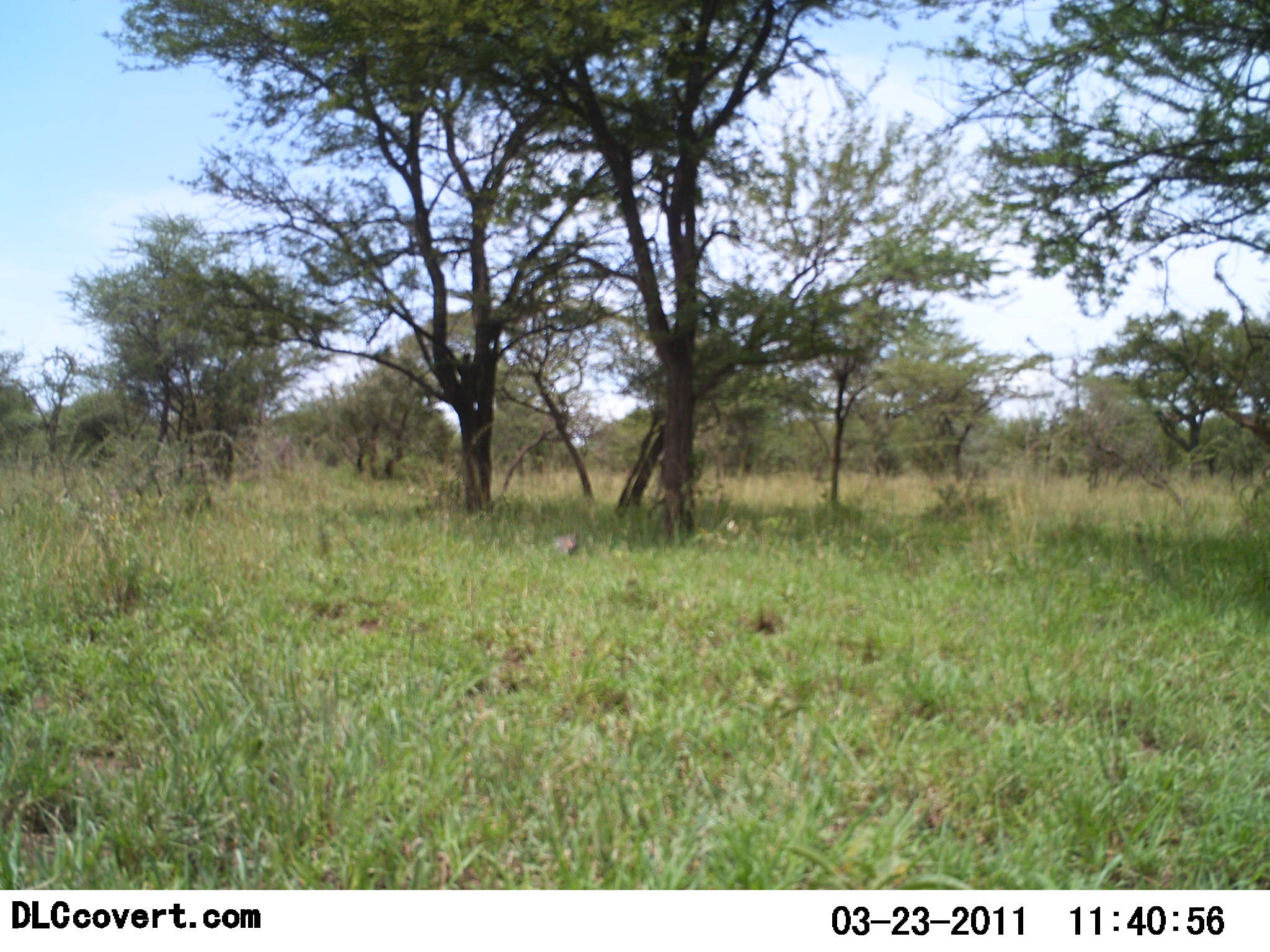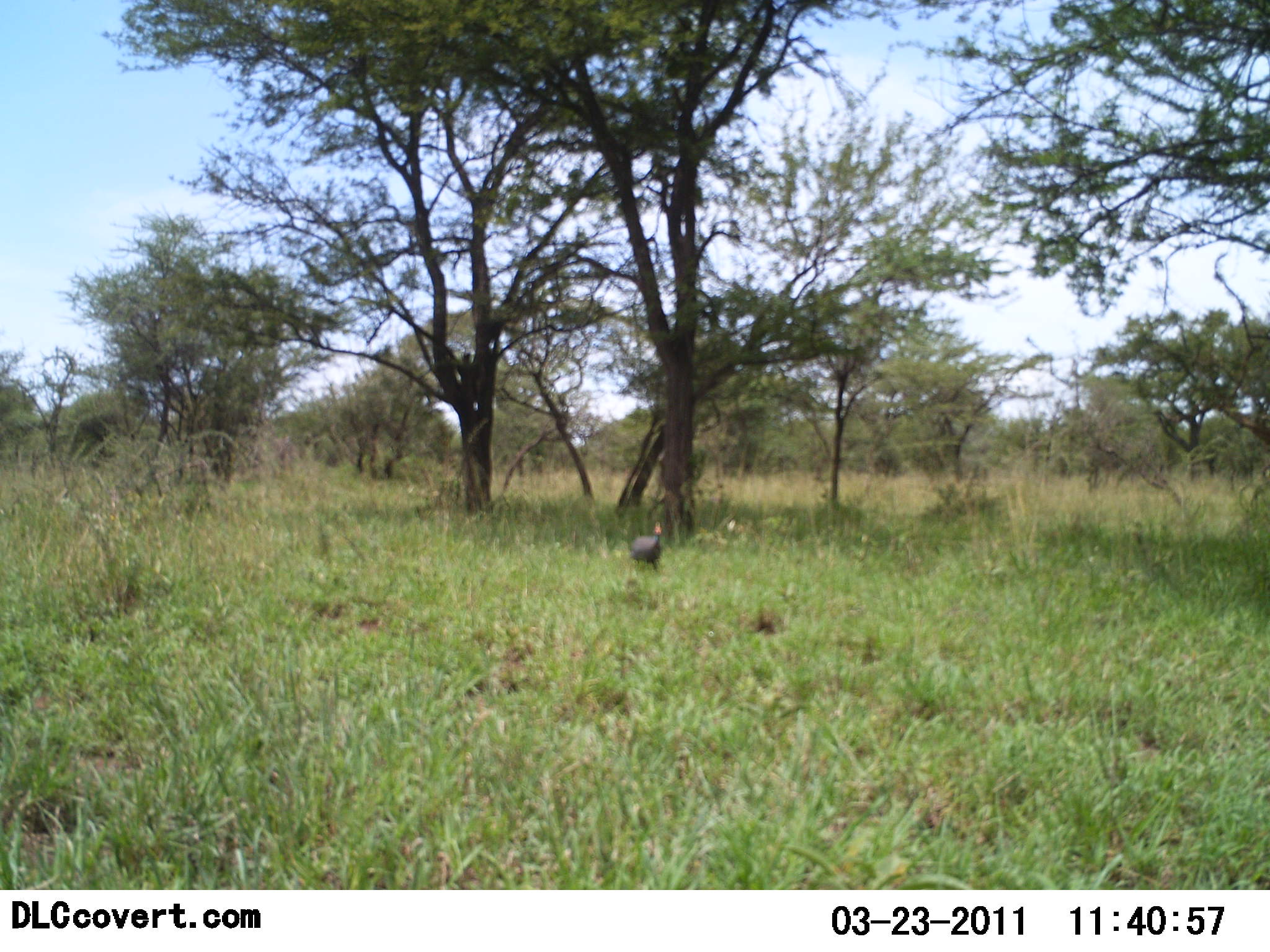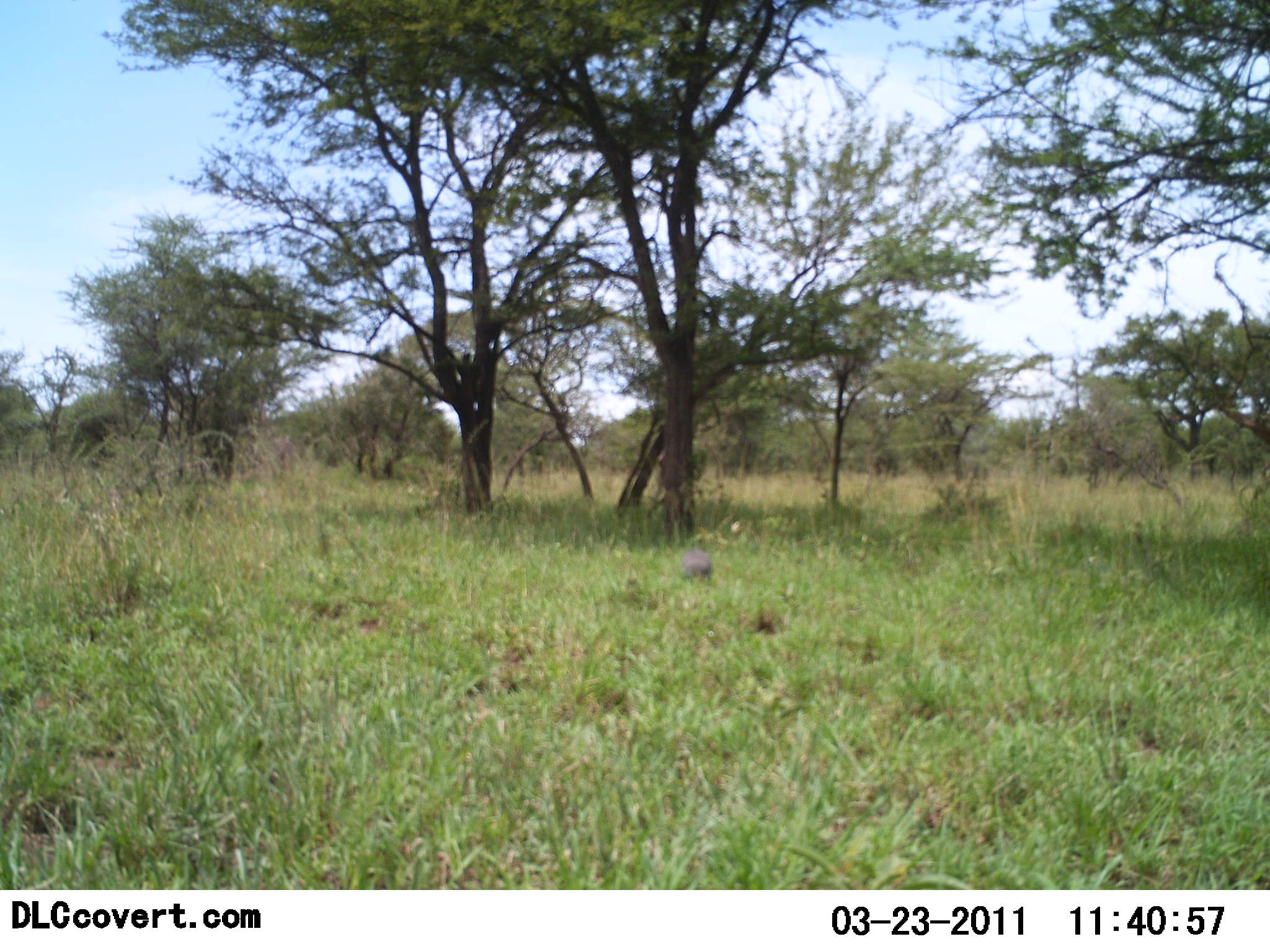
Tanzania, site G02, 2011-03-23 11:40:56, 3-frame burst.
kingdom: Animalia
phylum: Chordata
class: Aves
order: Galliformes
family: Numididae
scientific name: Numididae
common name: guinea fowl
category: guineafowl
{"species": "guineafowl (guinea fowl) (Numididae)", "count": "1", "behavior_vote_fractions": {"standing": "0%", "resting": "0%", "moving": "100%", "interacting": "0%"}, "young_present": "0%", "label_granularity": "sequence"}